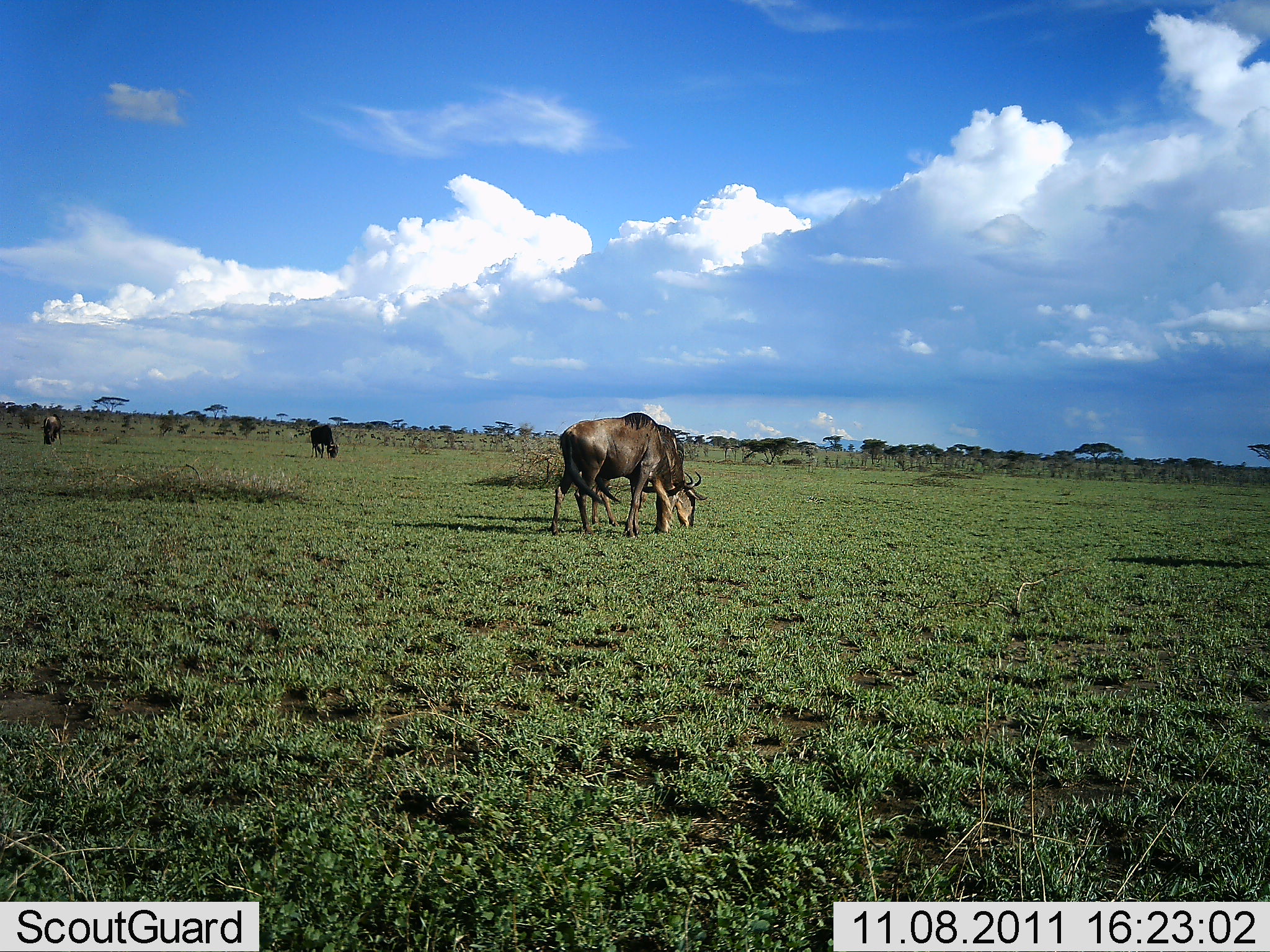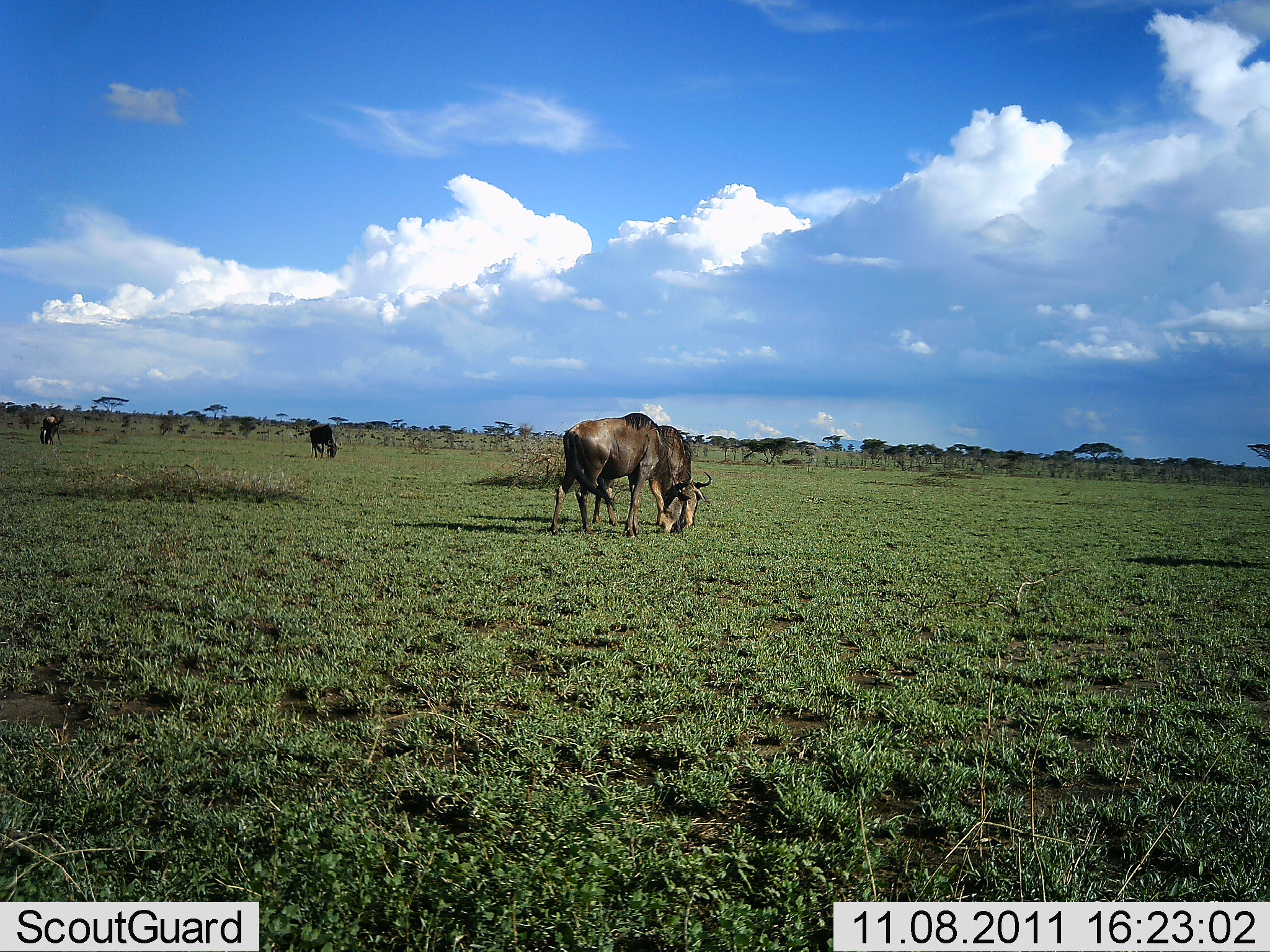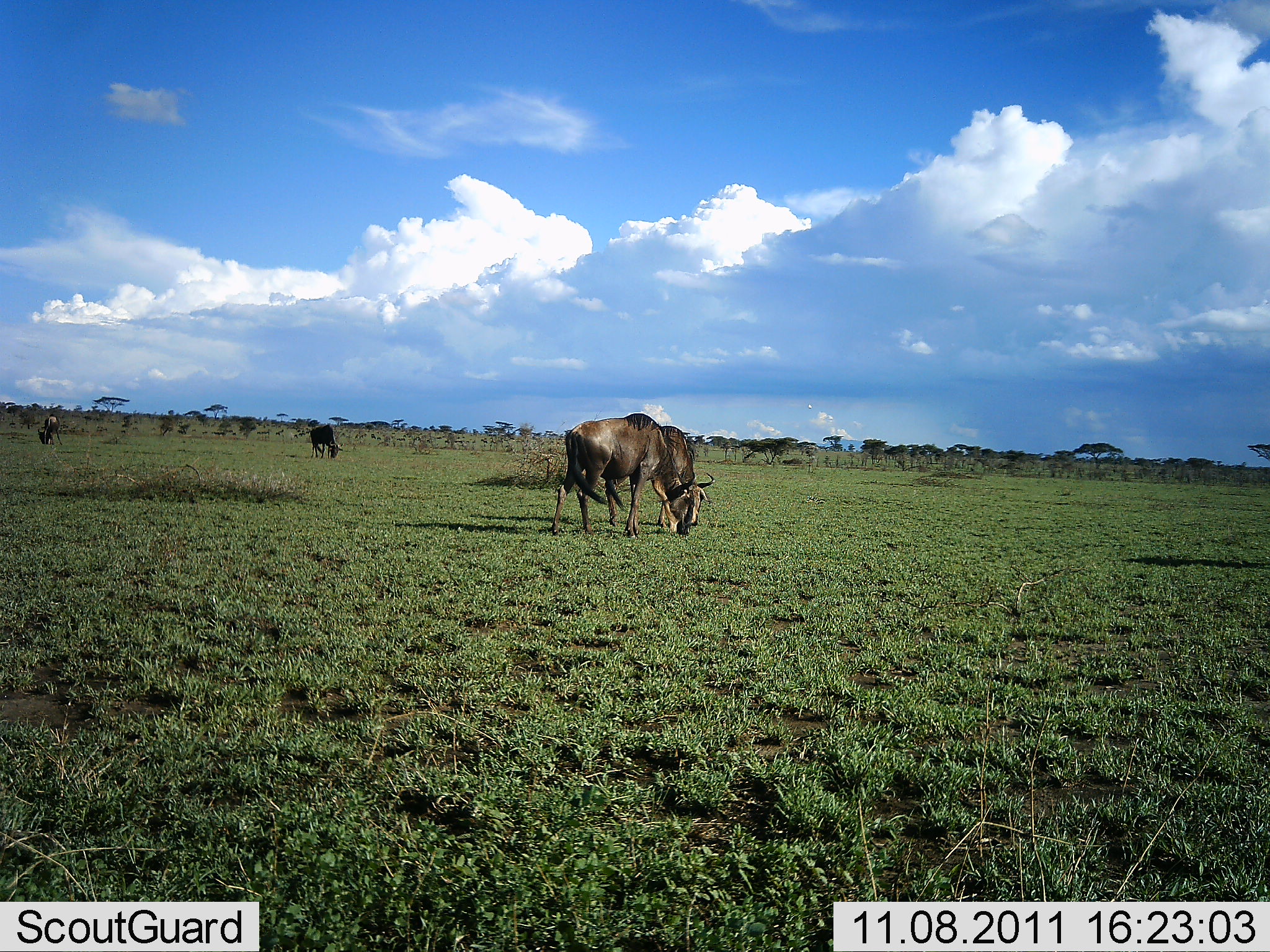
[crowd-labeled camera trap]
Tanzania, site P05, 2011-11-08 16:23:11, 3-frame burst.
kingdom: Animalia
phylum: Chordata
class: Mammalia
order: Artiodactyla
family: Bovidae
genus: Connochaetes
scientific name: Connochaetes taurinus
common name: blue wildebeest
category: wildebeest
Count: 4.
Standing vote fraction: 7%.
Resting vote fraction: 7%.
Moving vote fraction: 0%.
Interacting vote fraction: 0%.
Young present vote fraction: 0%.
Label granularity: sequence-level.